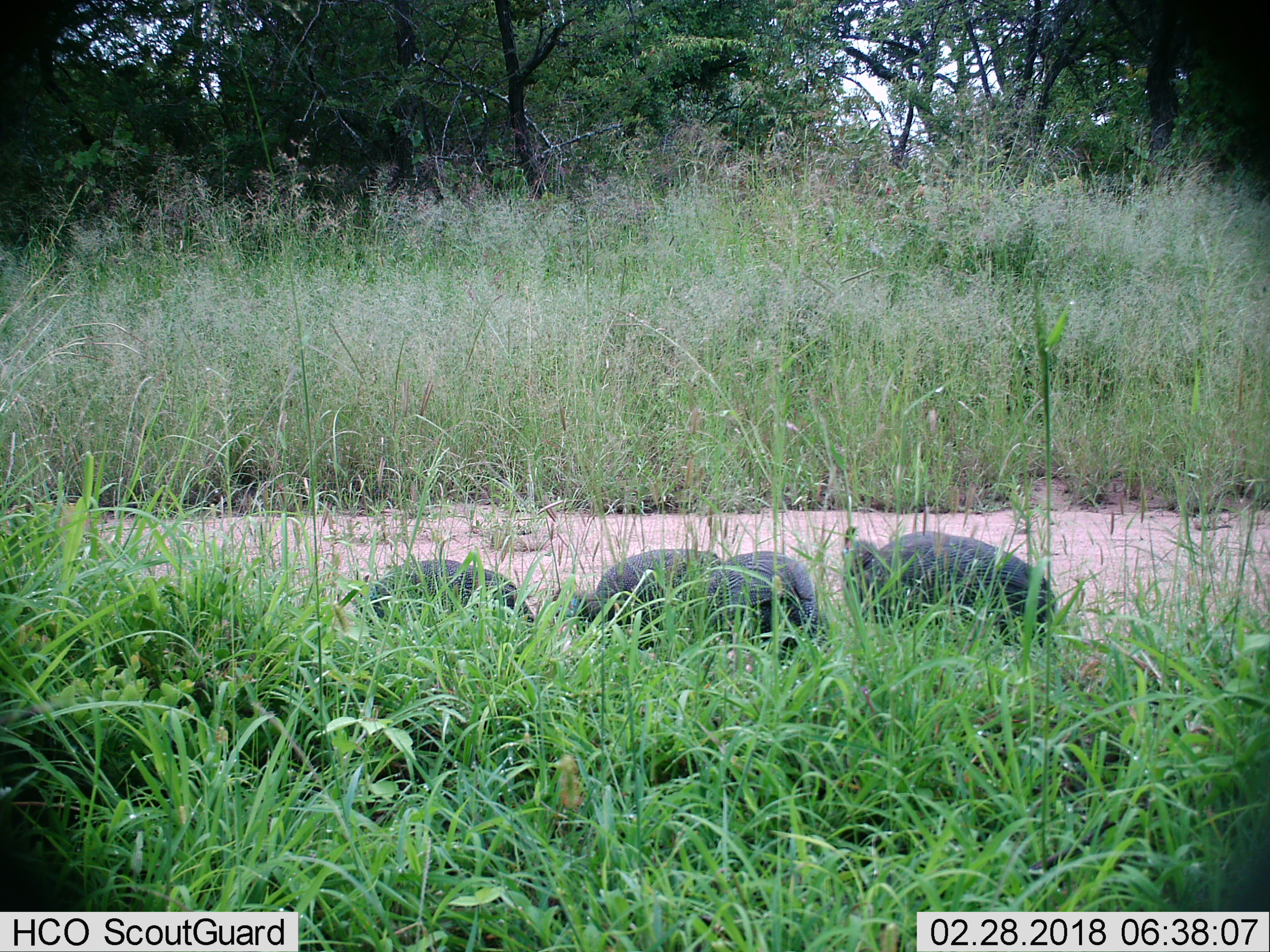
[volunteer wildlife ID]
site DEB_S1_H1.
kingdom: Animalia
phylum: Chordata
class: Aves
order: Galliformes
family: Numididae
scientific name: Numididae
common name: guineafowl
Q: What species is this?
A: Guineafowl (Numididae).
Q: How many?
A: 4.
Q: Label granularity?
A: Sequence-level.